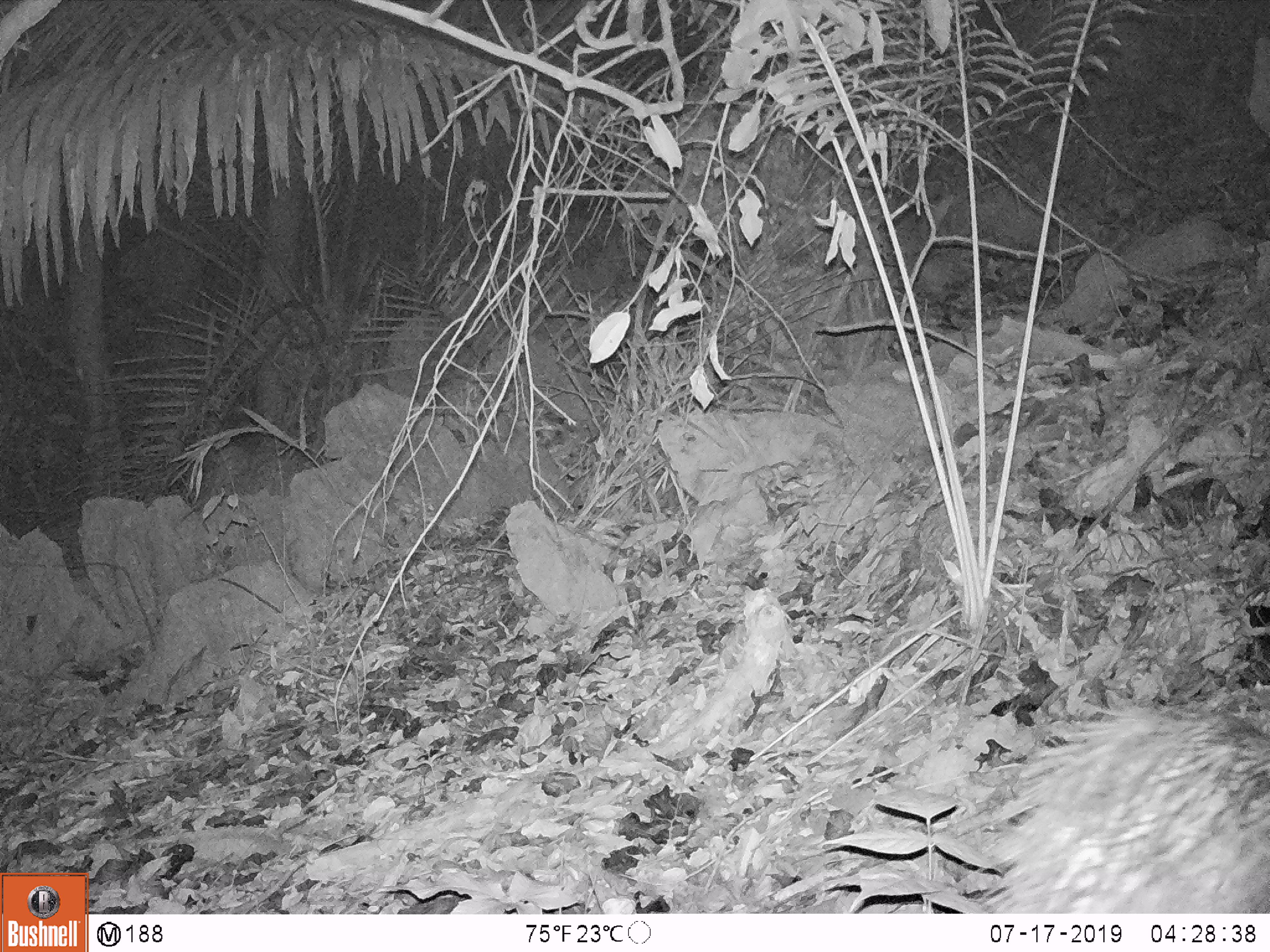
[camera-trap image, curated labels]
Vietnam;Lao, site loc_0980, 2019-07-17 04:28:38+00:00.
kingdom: Animalia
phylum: Chordata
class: Mammalia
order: Rodentia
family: Hystricidae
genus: Atherurus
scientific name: Atherurus macrourus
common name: asiatic brush-tailed porcupine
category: asiatic brush tailed porcupine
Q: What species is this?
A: Asiatic brush tailed porcupine (asiatic brush-tailed porcupine) (Atherurus macrourus).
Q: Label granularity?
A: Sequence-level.